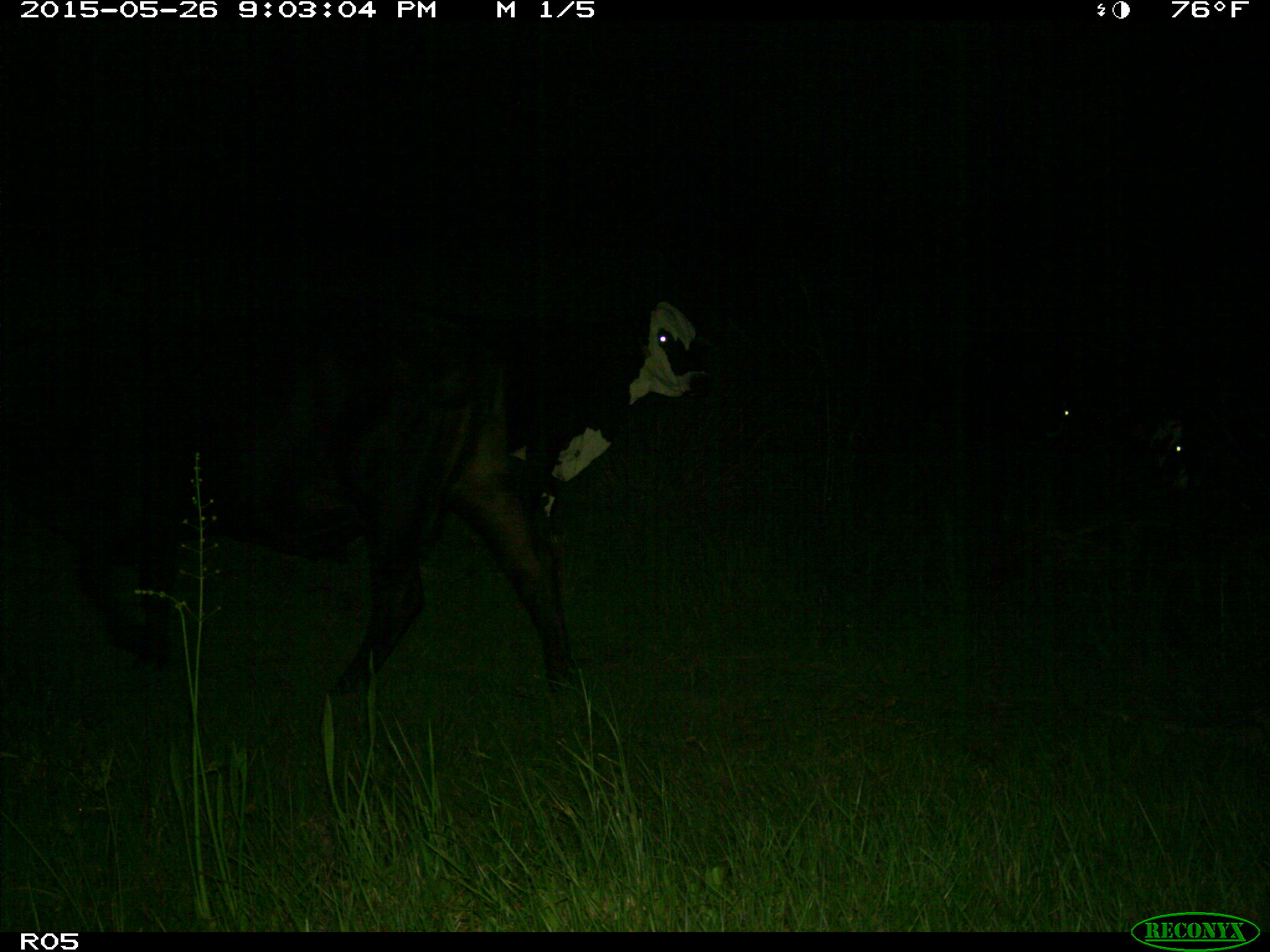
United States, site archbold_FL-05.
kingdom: Animalia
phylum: Chordata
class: Mammalia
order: Artiodactyla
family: Bovidae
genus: Bos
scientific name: Bos taurus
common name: domestic cow